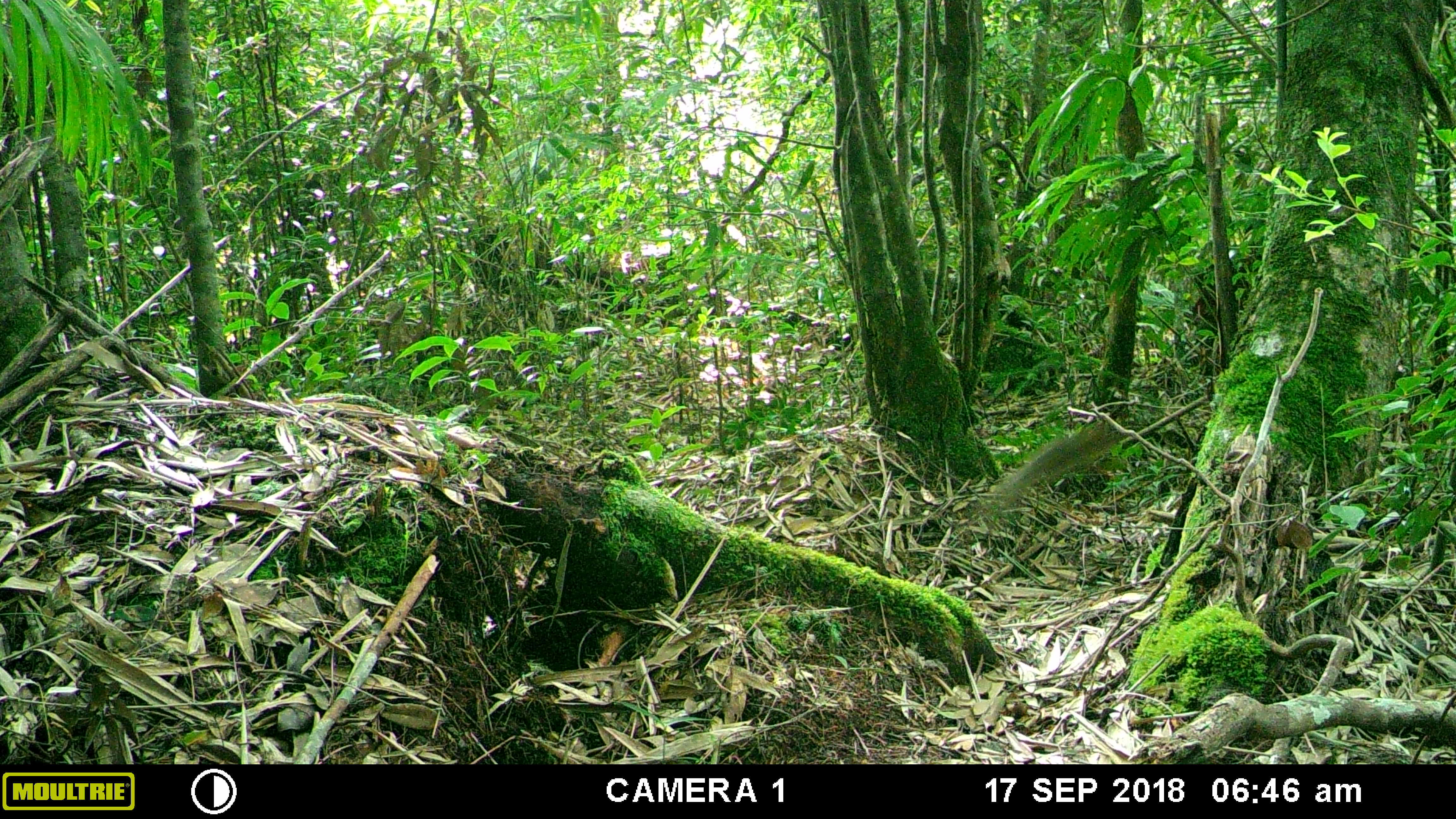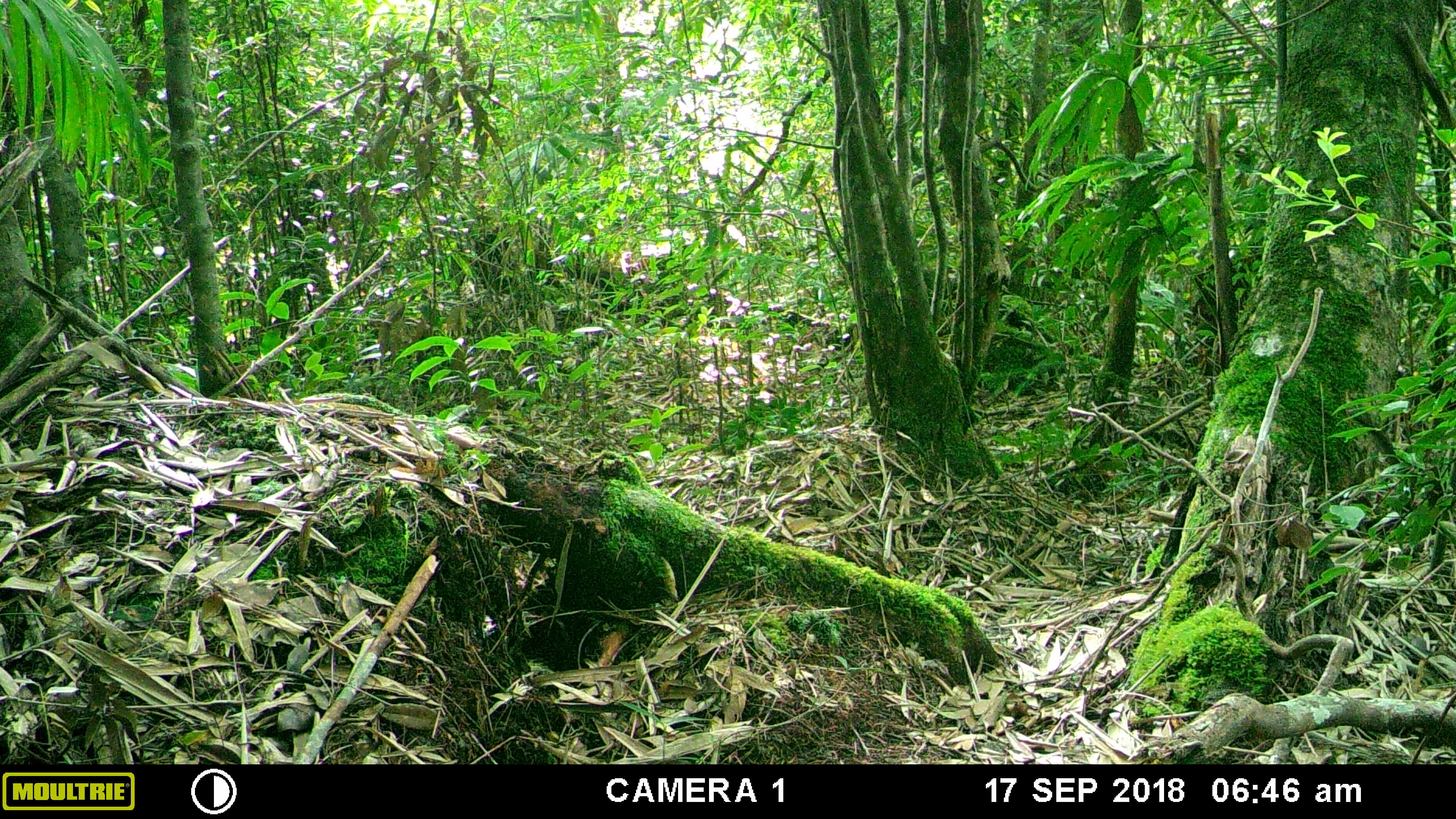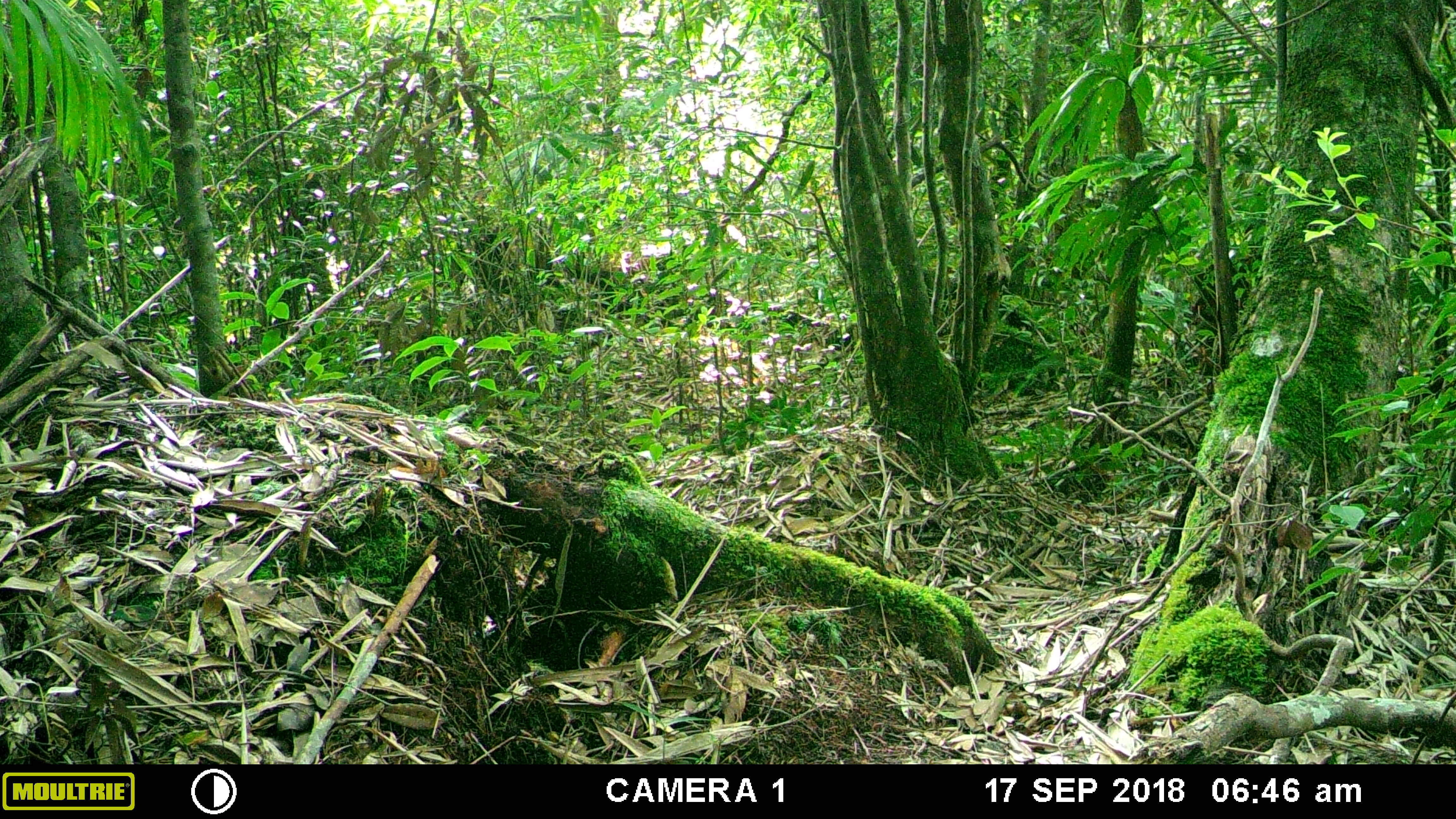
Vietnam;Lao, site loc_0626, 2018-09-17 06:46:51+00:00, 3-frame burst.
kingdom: Animalia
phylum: Chordata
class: Mammalia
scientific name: Mammalia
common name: mammal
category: unidentified small mammal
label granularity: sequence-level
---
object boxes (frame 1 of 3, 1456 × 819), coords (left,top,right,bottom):
unidentified small mammal: (988,421,1121,509)